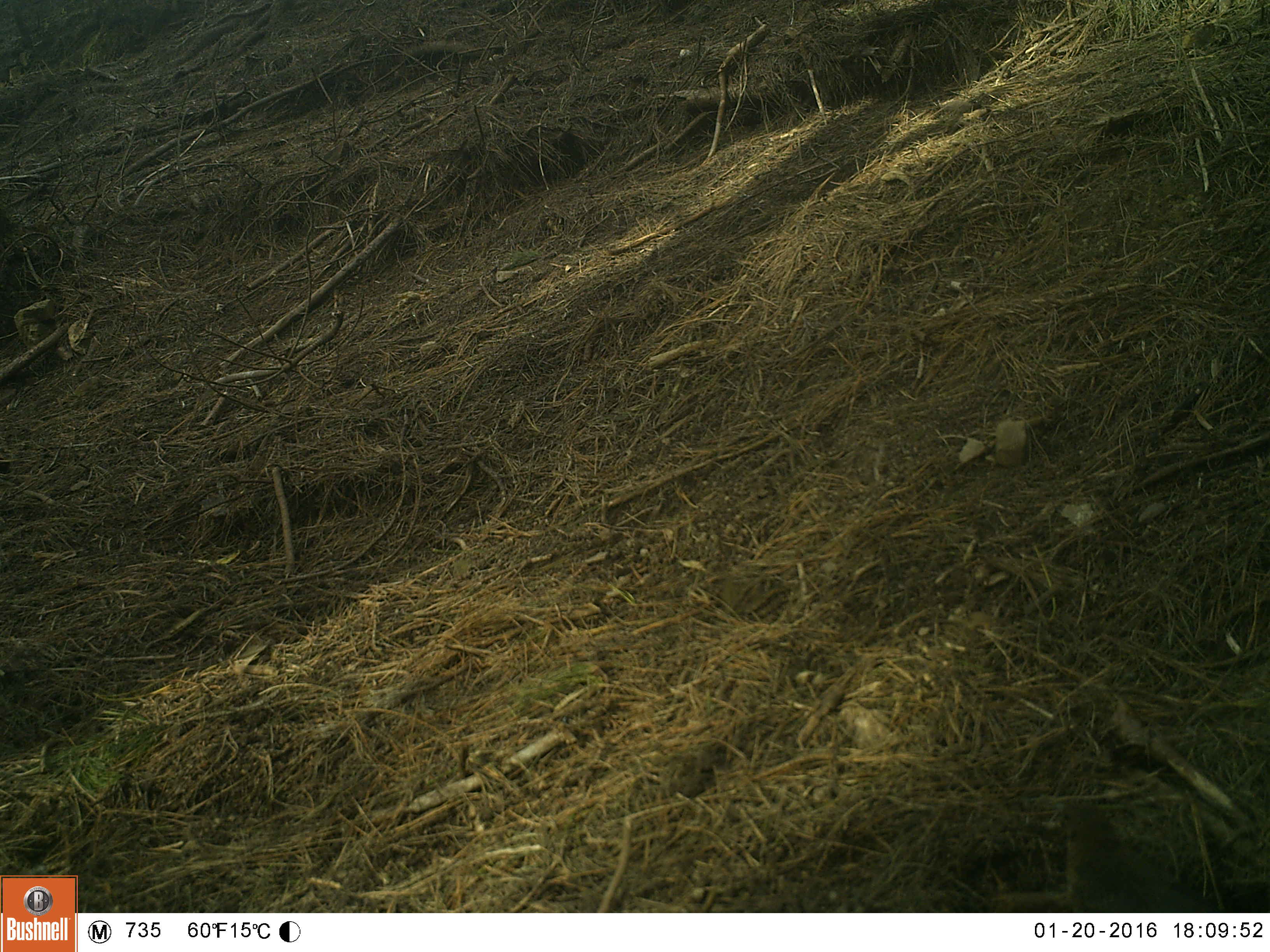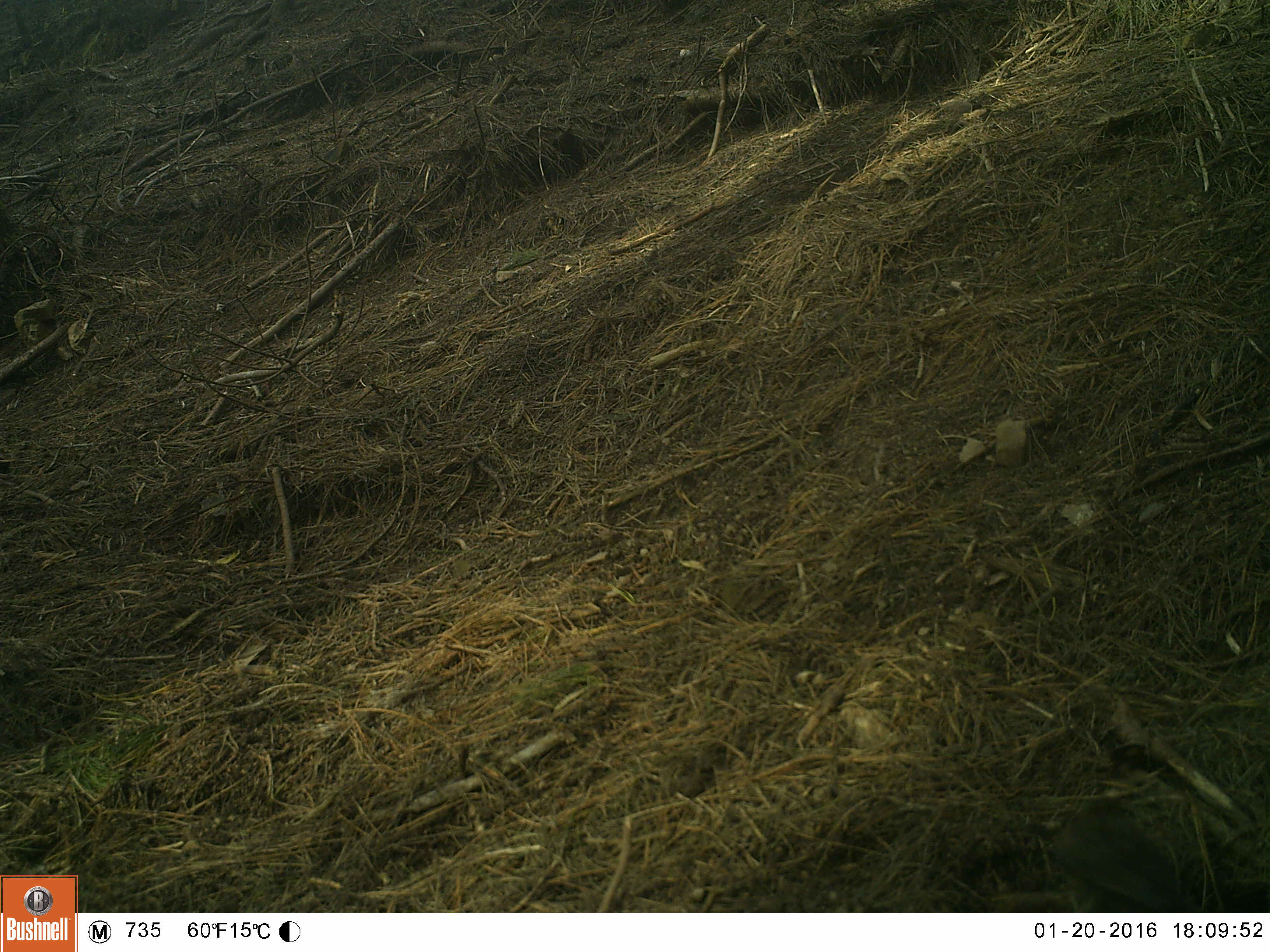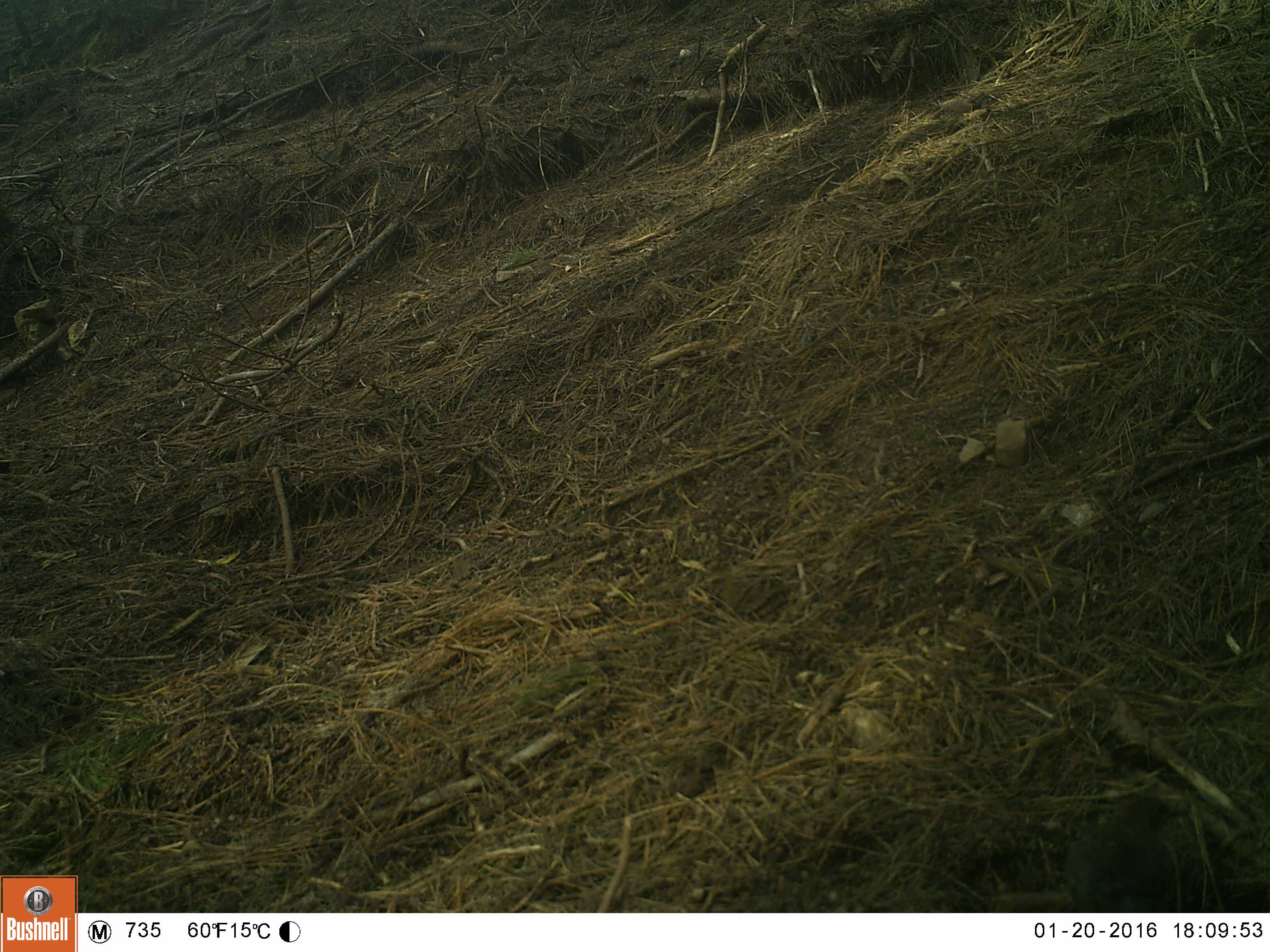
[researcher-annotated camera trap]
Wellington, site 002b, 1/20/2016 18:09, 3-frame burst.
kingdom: Animalia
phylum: Chordata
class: Aves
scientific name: Aves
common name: bird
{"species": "bird (Aves)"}